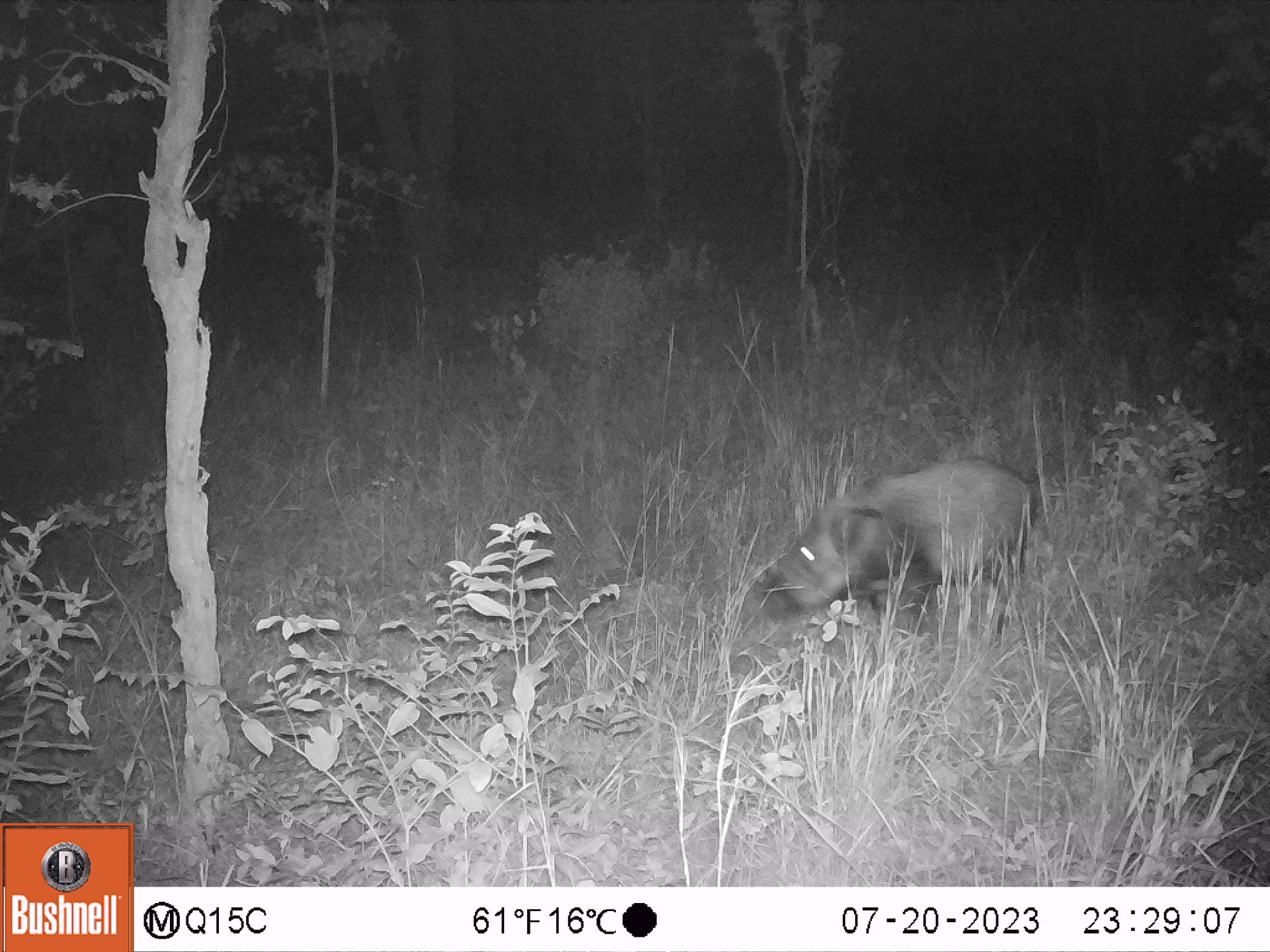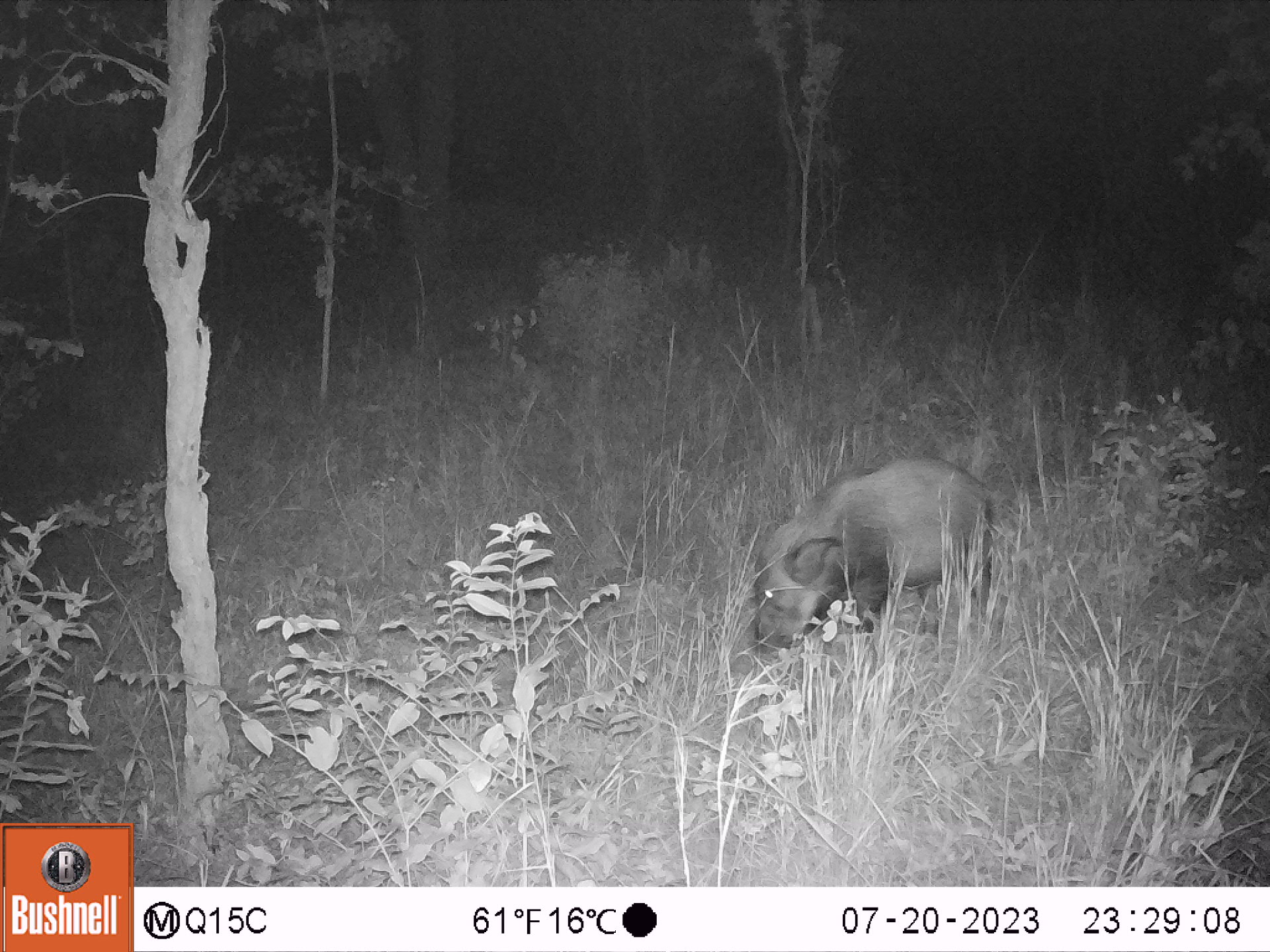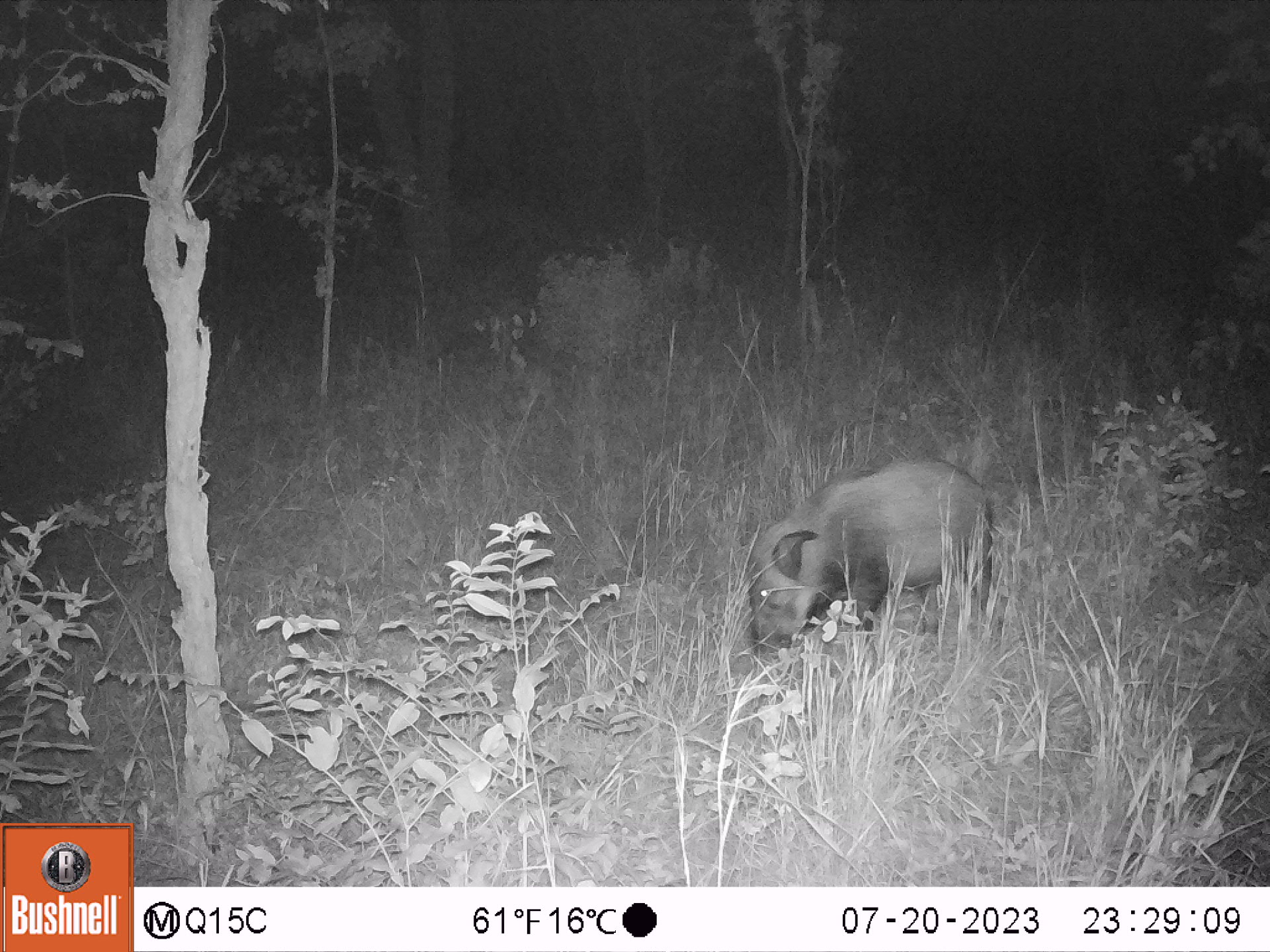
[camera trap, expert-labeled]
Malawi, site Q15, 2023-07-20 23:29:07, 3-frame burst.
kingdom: Animalia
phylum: Chordata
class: Mammalia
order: Artiodactyla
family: Suidae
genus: Potamochoerus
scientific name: Potamochoerus larvatus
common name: bushpig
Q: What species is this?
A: Bushpig (Potamochoerus larvatus).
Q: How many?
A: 1.